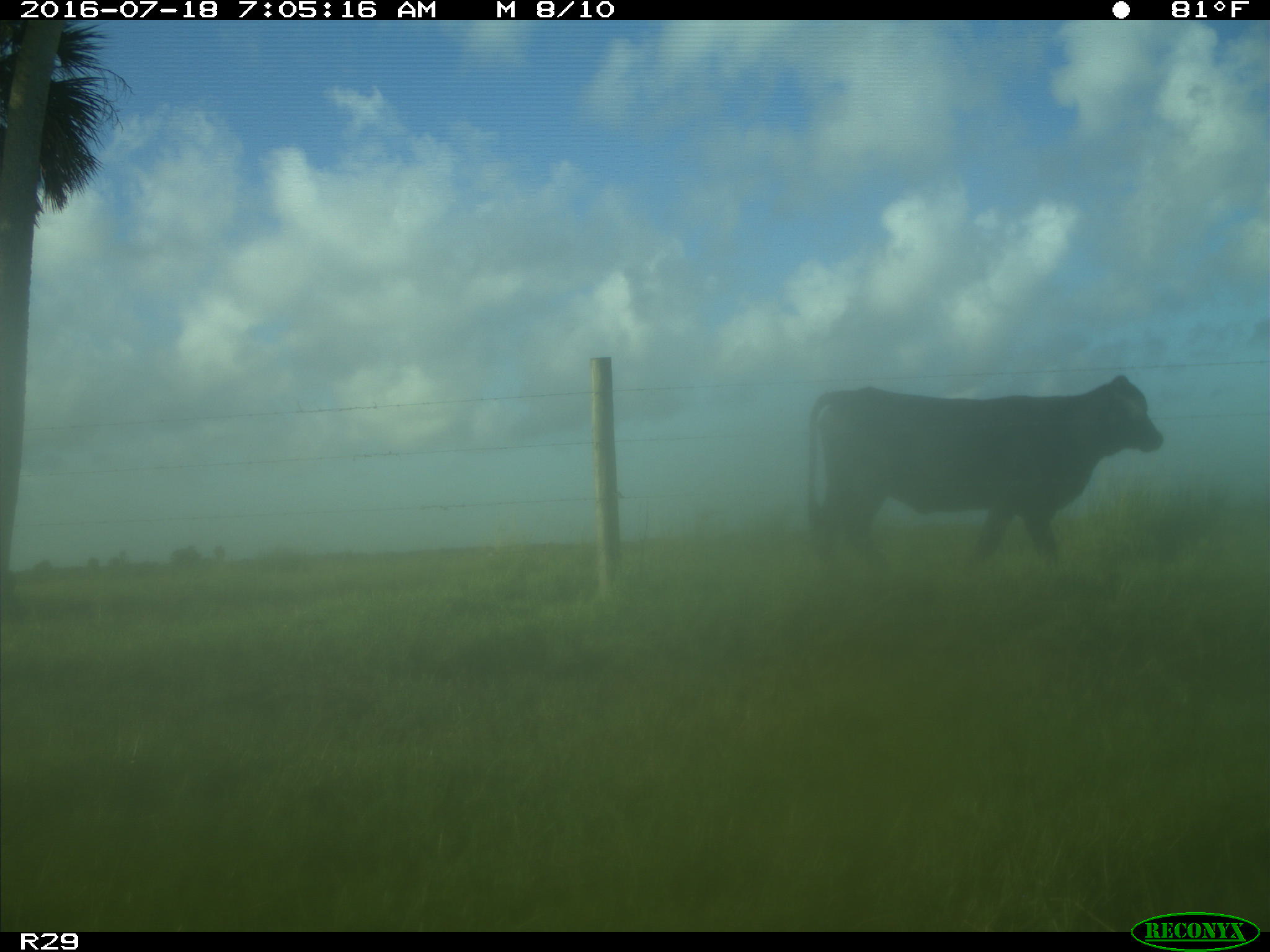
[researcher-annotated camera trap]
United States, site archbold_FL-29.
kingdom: Animalia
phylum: Chordata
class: Mammalia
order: Artiodactyla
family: Bovidae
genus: Bos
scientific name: Bos taurus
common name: domestic cow